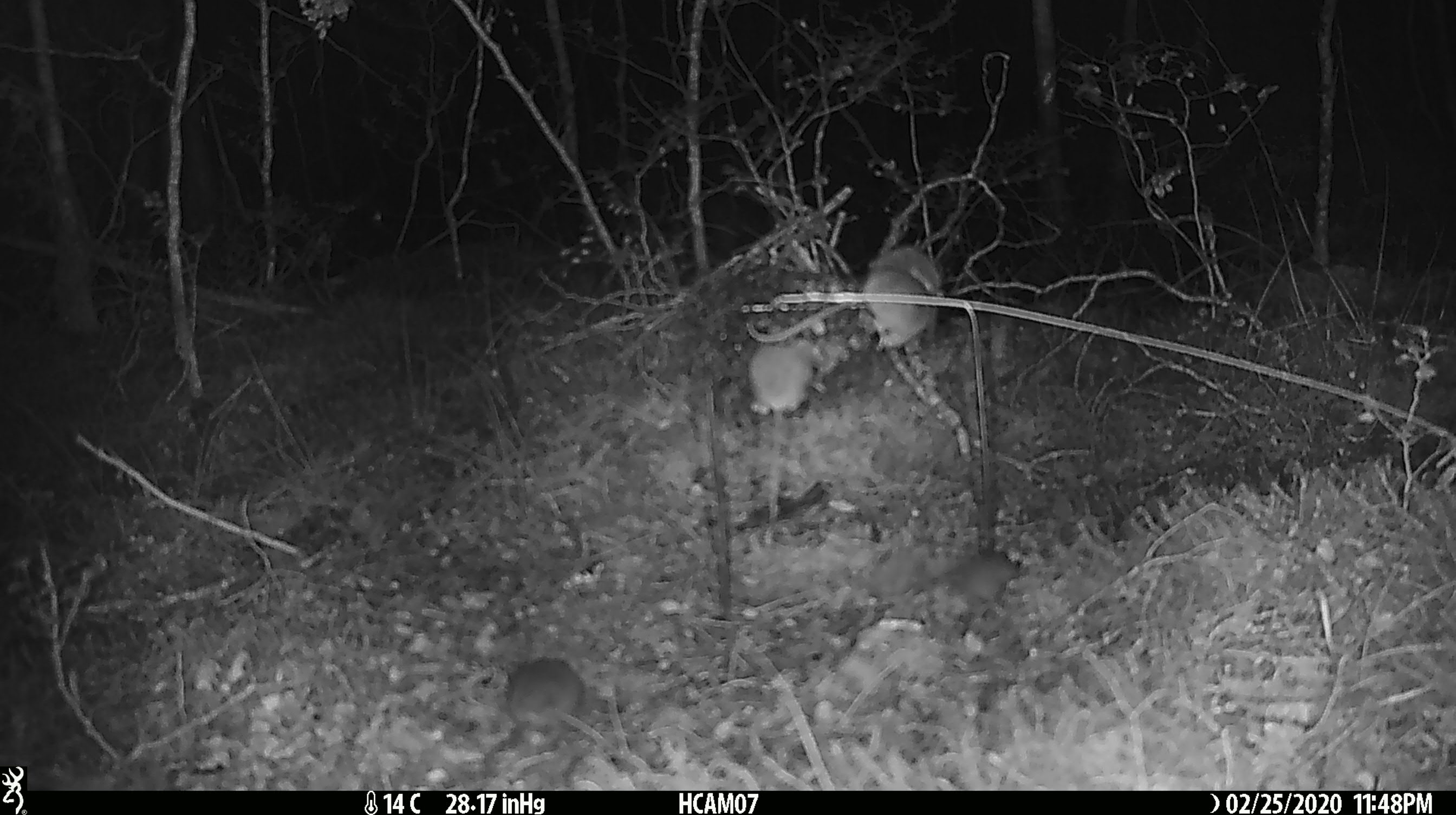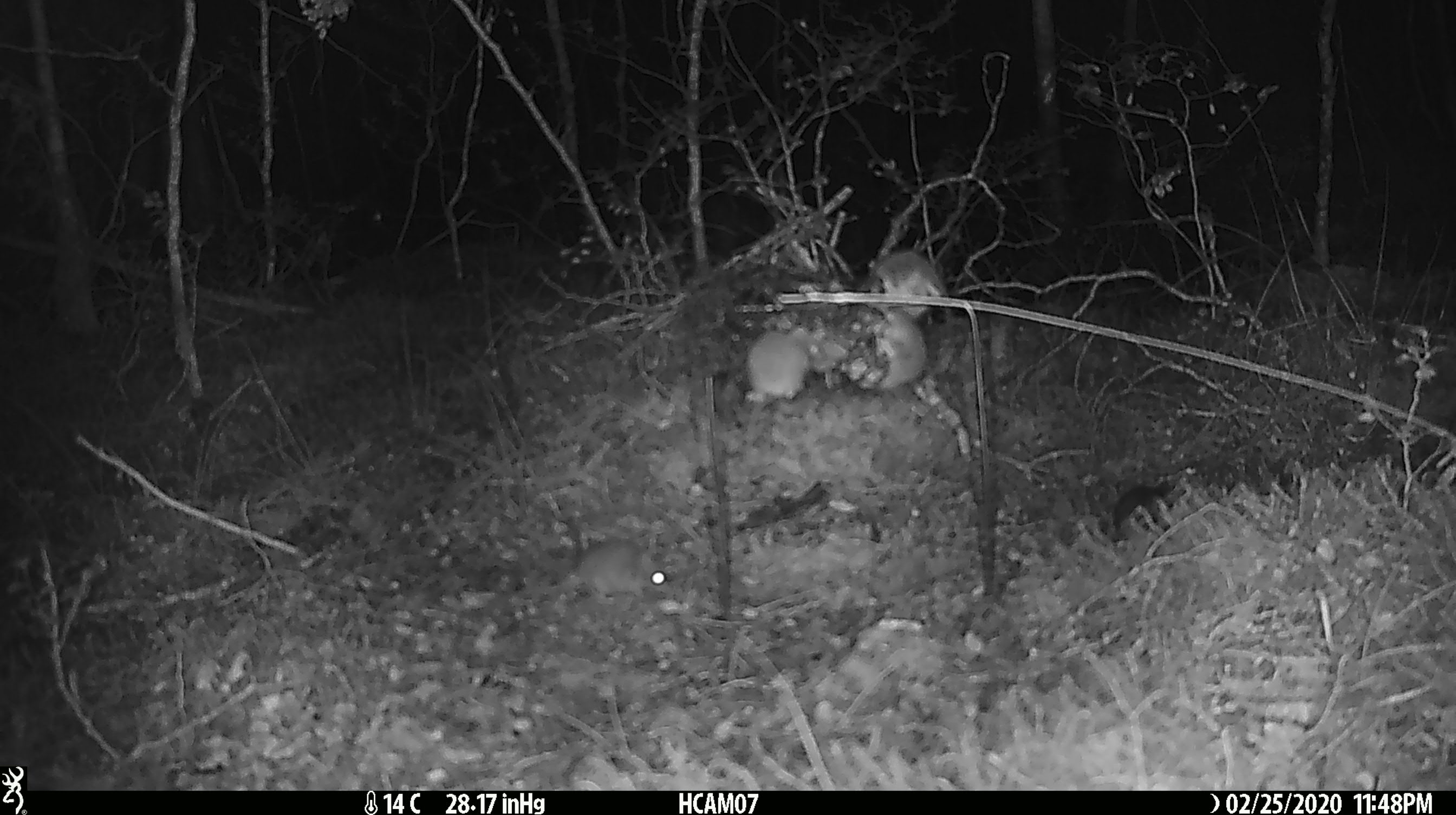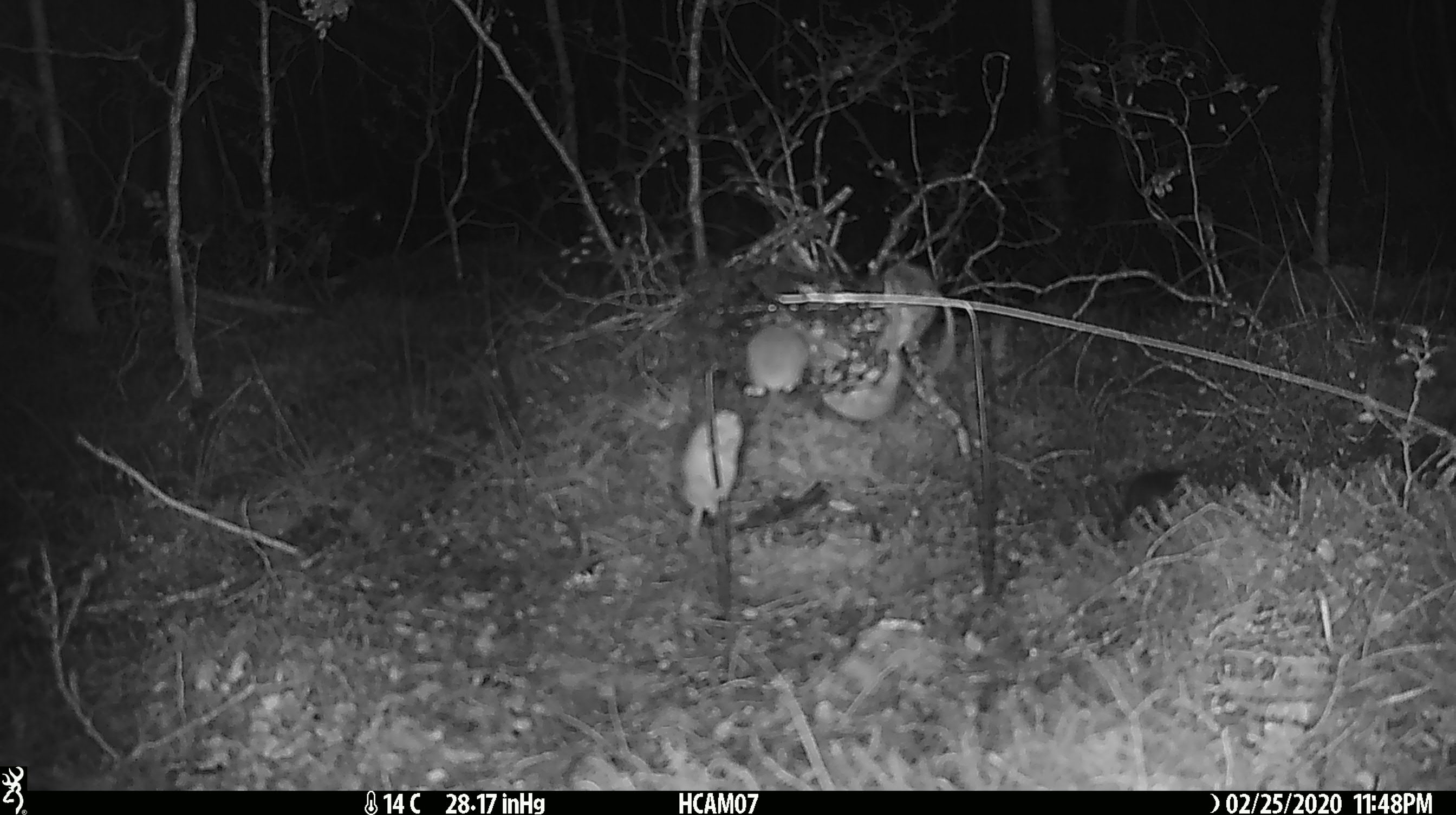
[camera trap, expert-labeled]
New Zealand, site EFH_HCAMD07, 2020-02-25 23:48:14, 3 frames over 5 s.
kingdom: Animalia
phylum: Chordata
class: Mammalia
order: Rodentia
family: Muridae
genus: Mus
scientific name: Mus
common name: mouse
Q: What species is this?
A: Mouse (Mus).